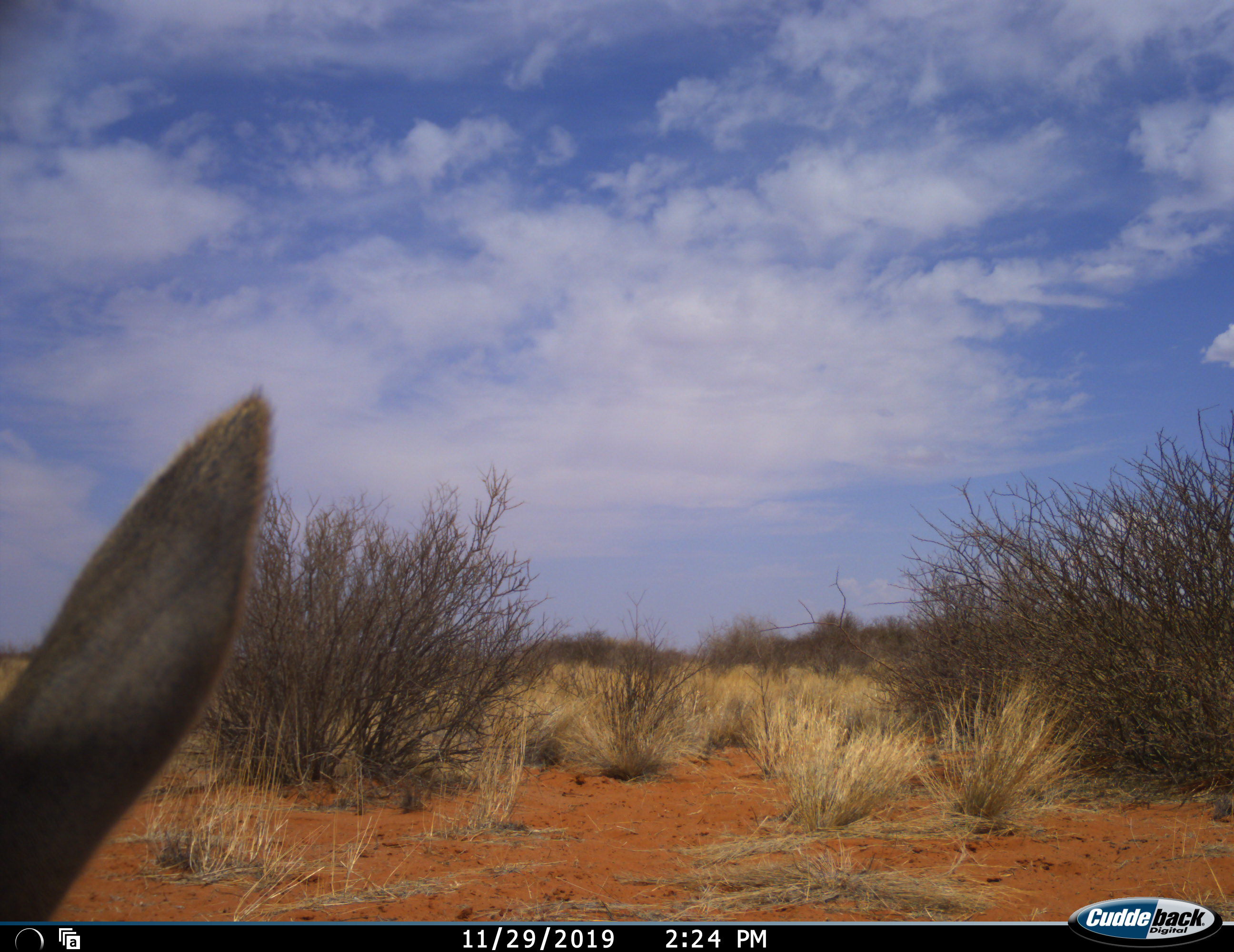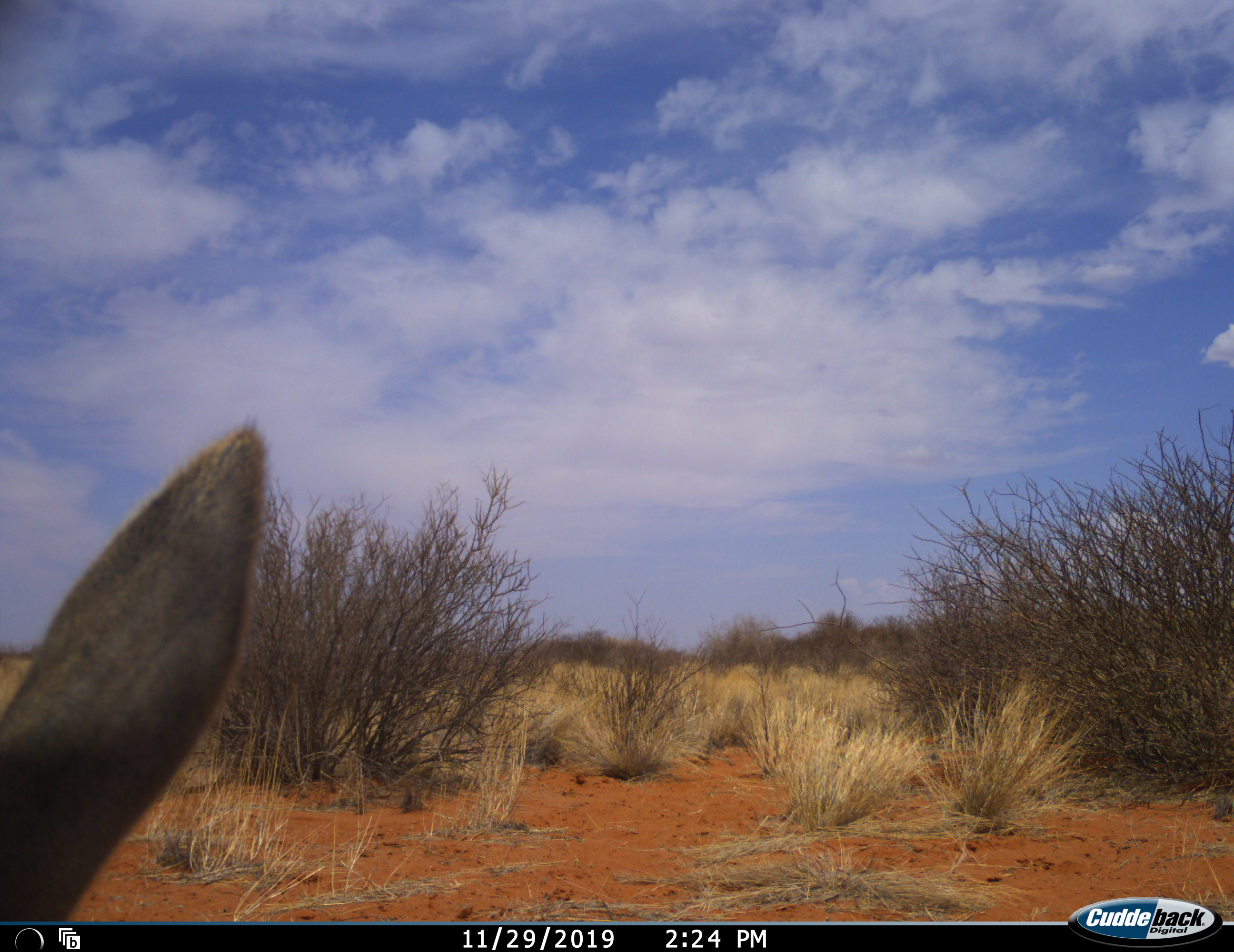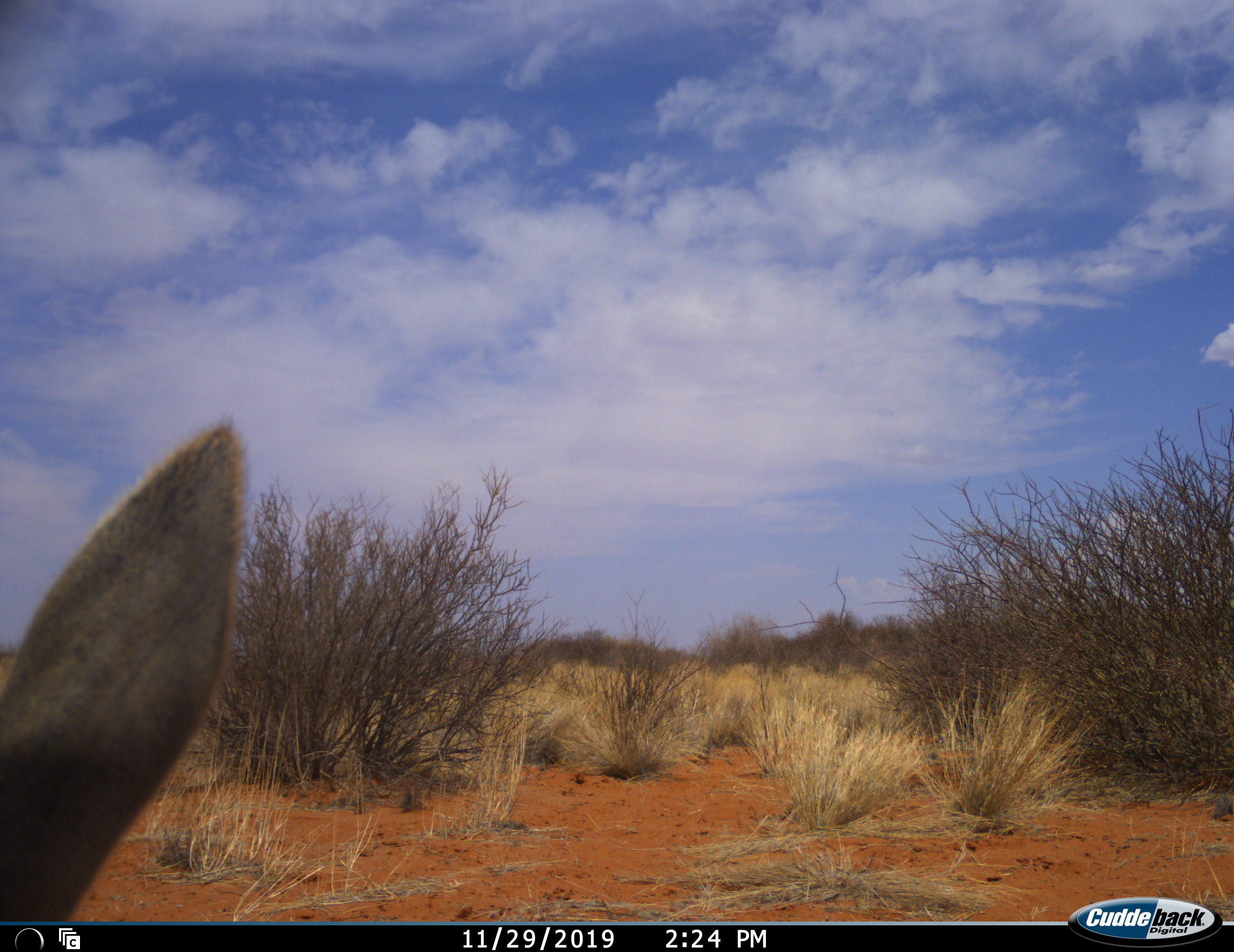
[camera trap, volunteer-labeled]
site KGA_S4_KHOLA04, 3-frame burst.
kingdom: Animalia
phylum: Chordata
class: Mammalia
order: Artiodactyla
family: Bovidae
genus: Antidorcas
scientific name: Antidorcas marsupialis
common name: springbok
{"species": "springbok (Antidorcas marsupialis)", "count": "1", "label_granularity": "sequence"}